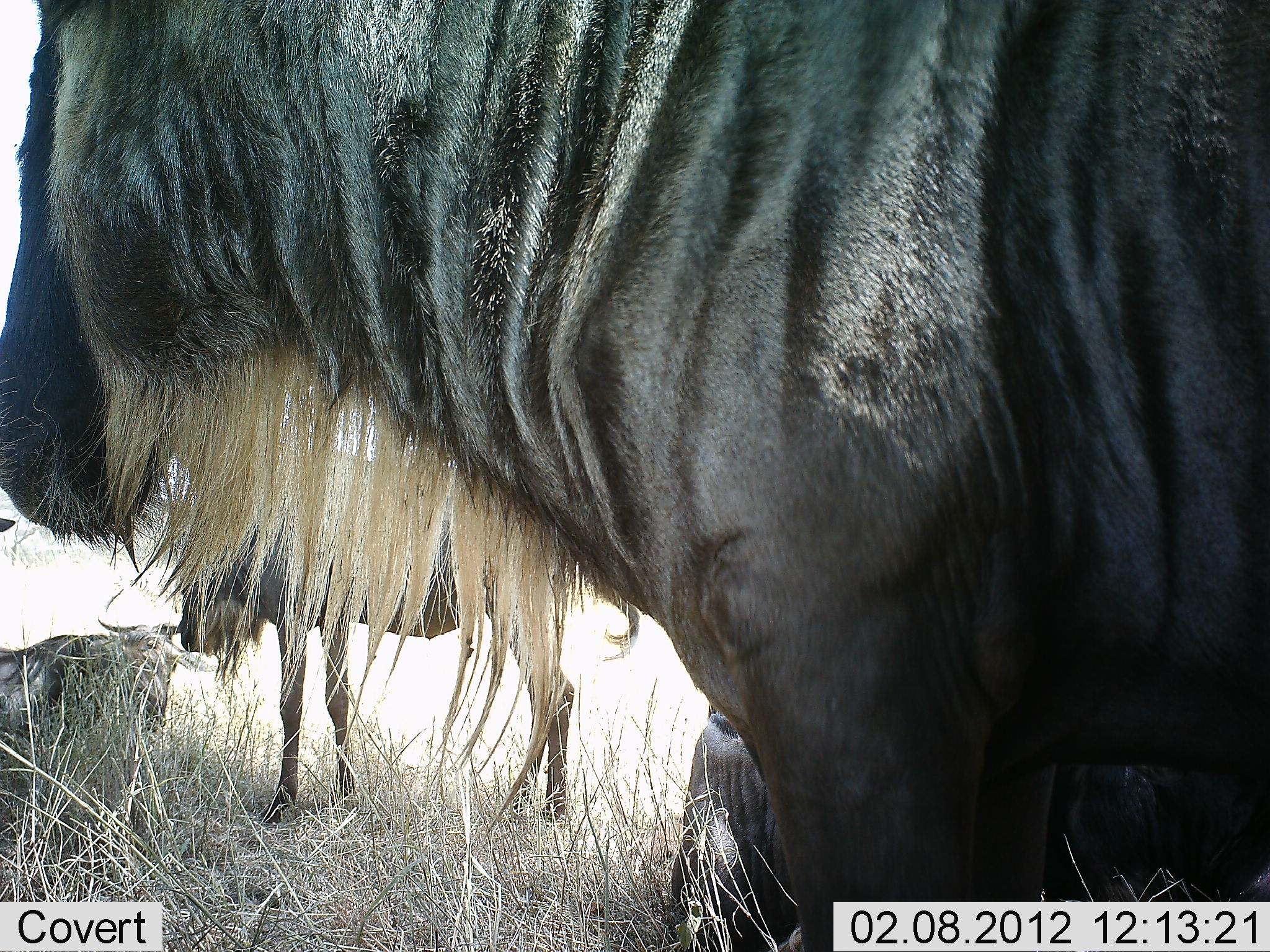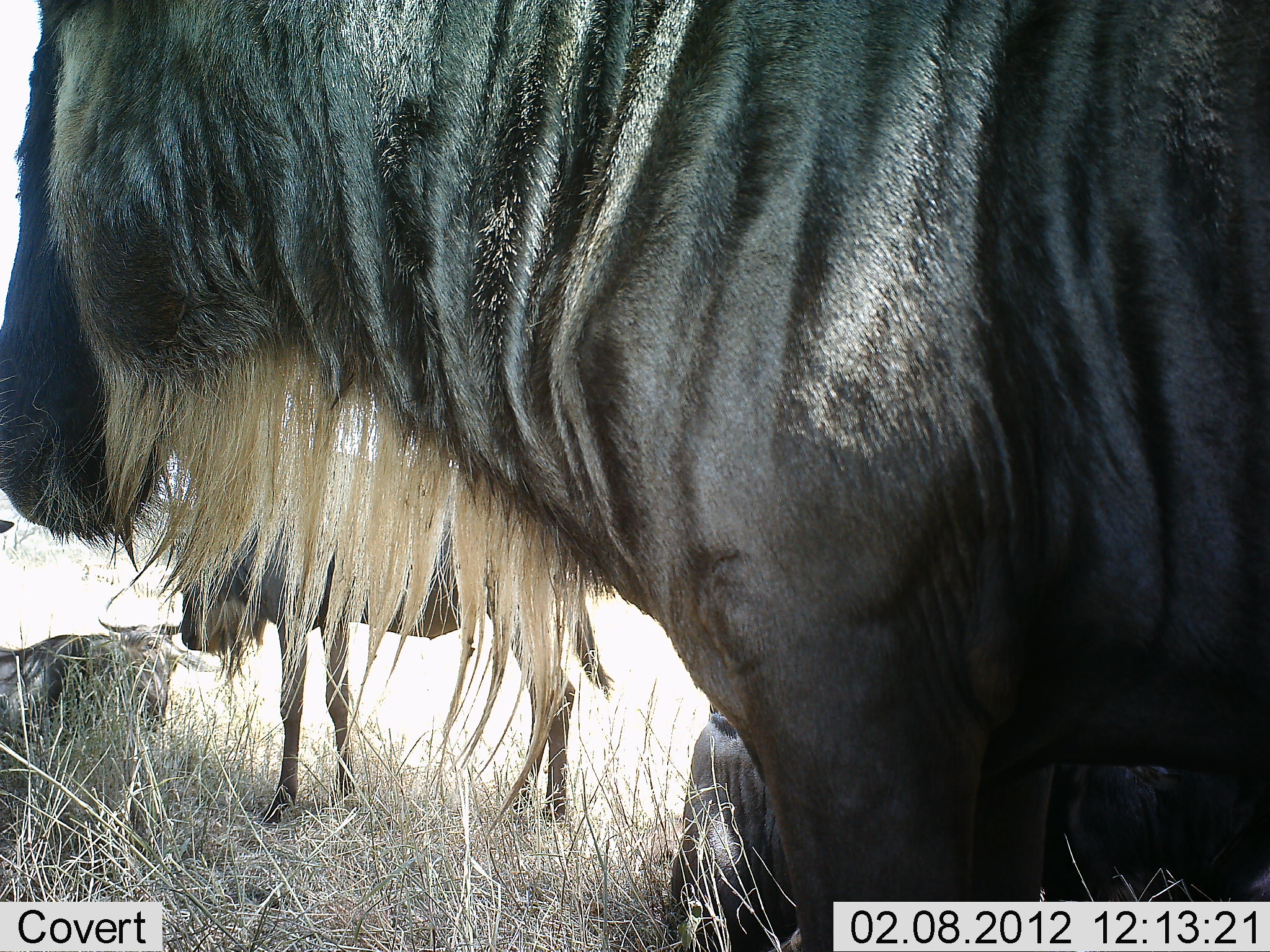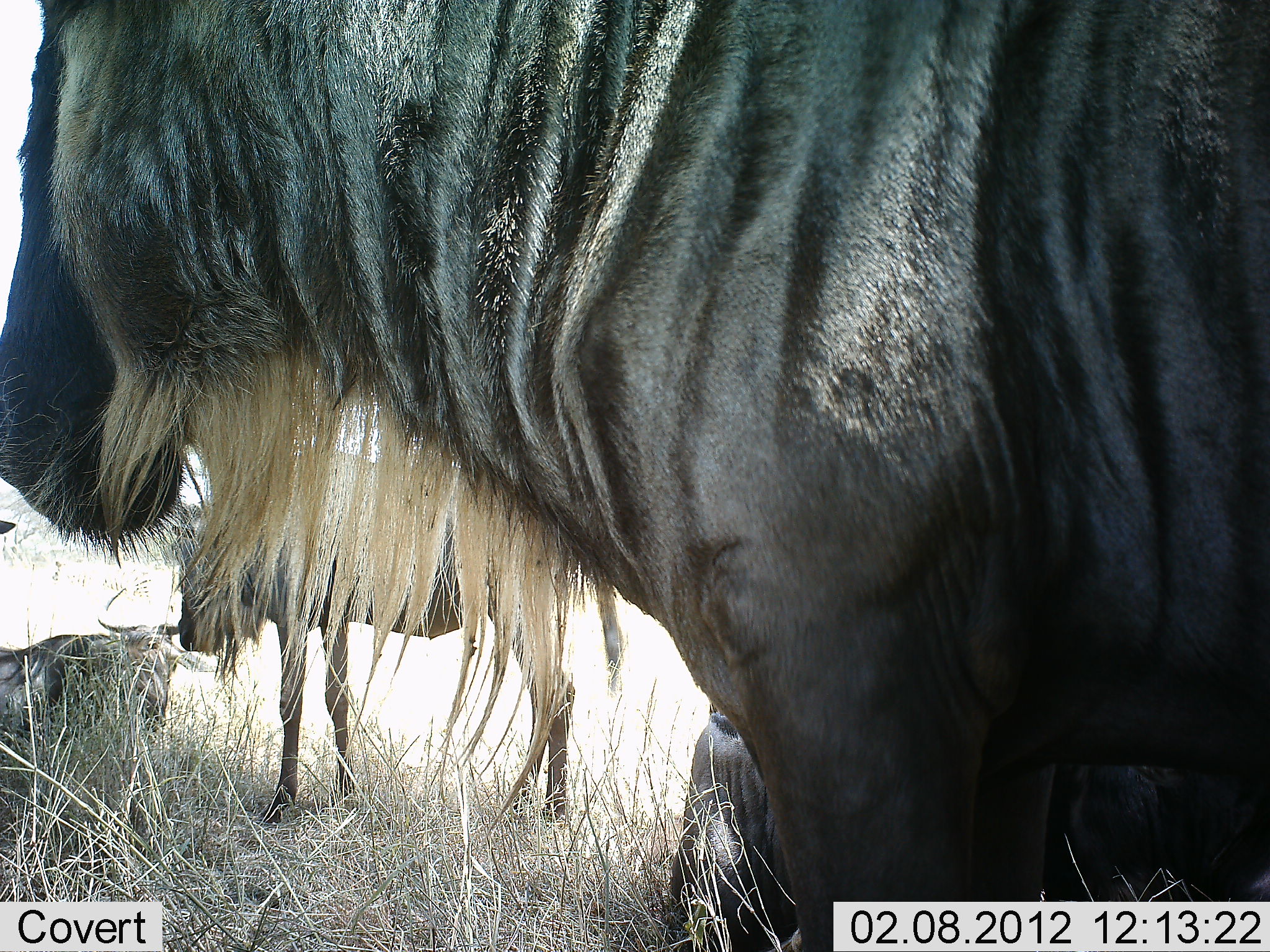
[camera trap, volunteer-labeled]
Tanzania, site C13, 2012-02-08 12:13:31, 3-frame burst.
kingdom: Animalia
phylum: Chordata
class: Mammalia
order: Artiodactyla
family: Bovidae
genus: Connochaetes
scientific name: Connochaetes taurinus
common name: blue wildebeest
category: wildebeest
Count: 4.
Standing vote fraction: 87%.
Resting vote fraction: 87%.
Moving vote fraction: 0%.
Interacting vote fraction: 0%.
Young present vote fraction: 20%.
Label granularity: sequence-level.